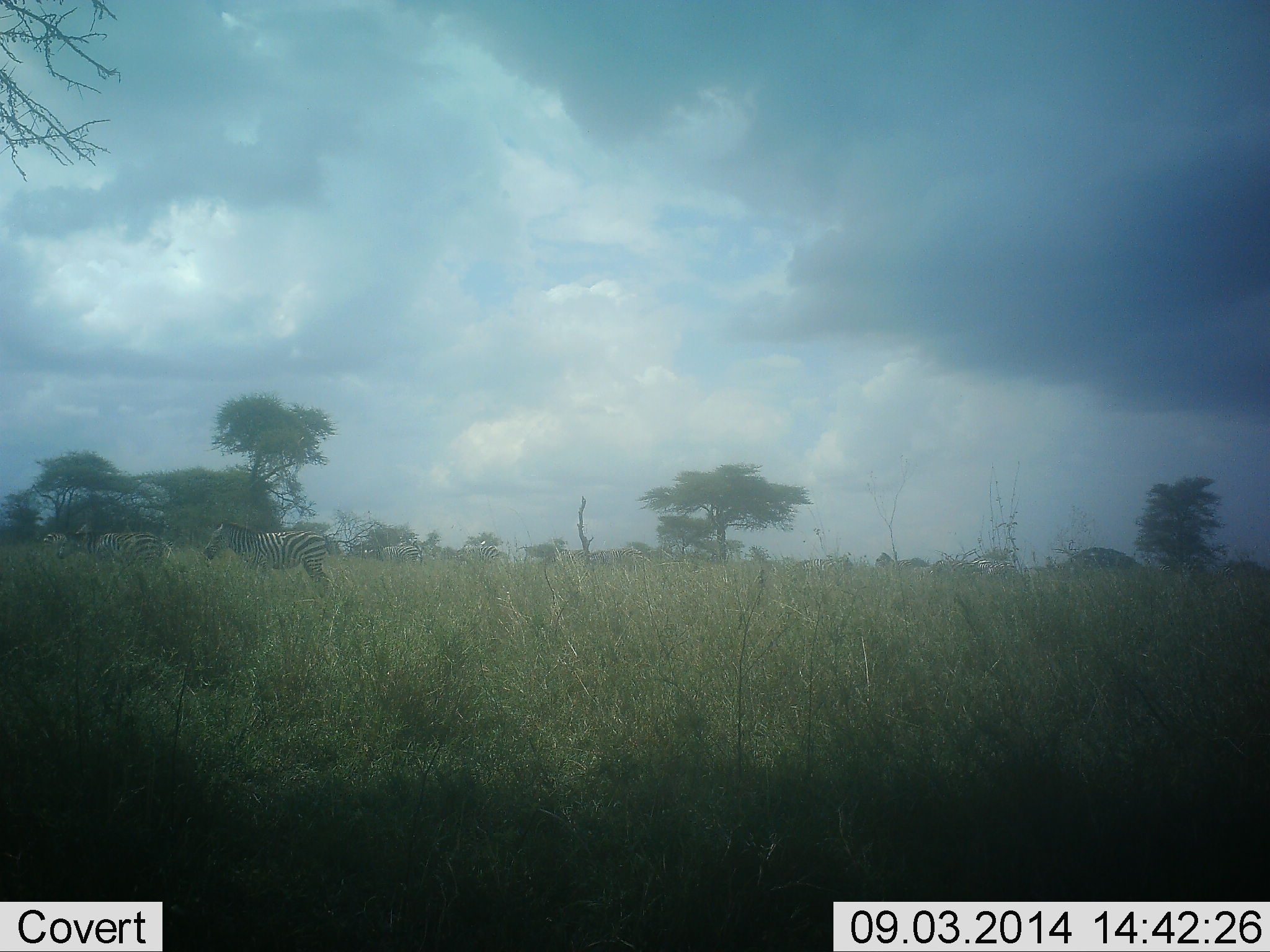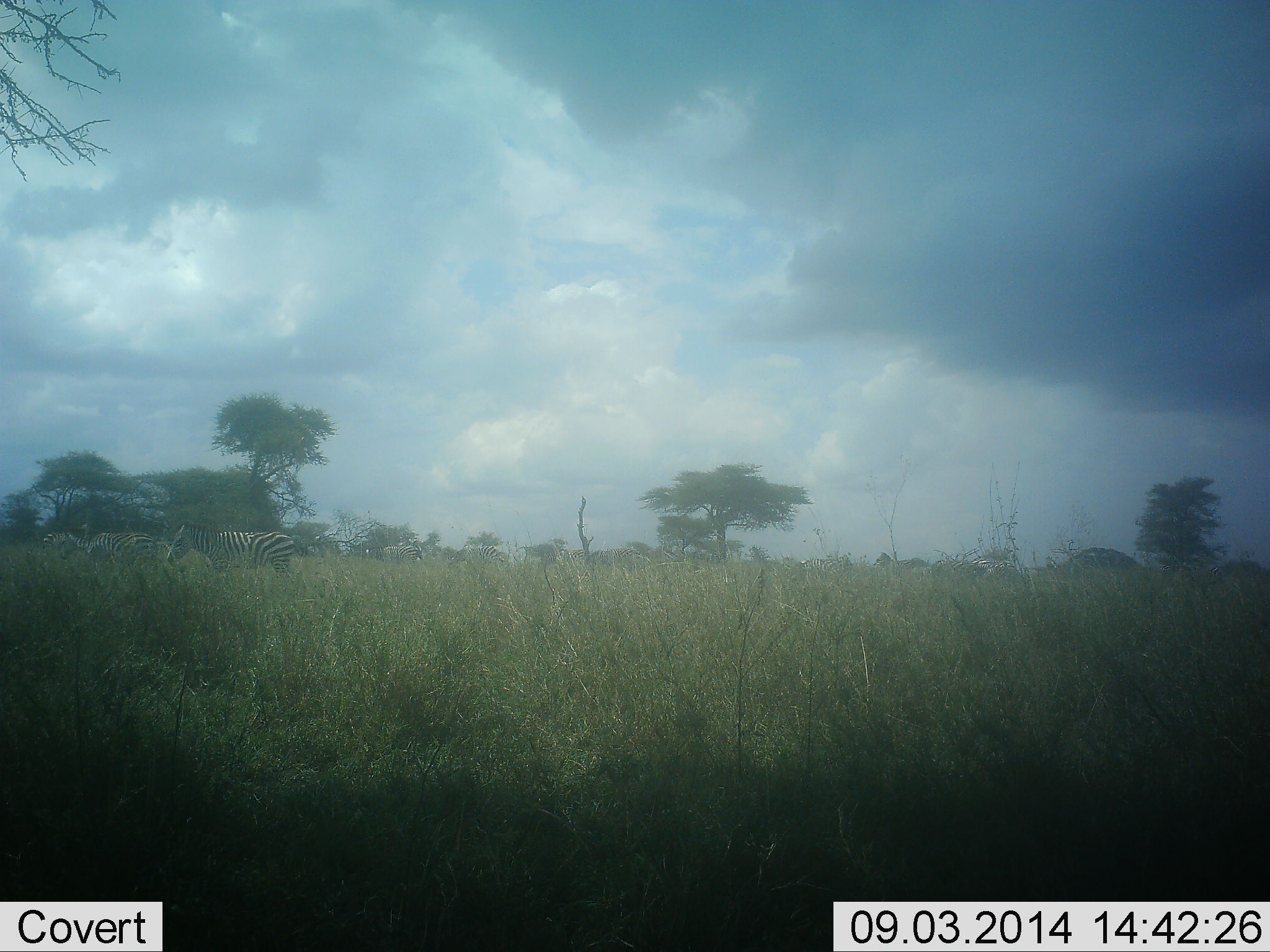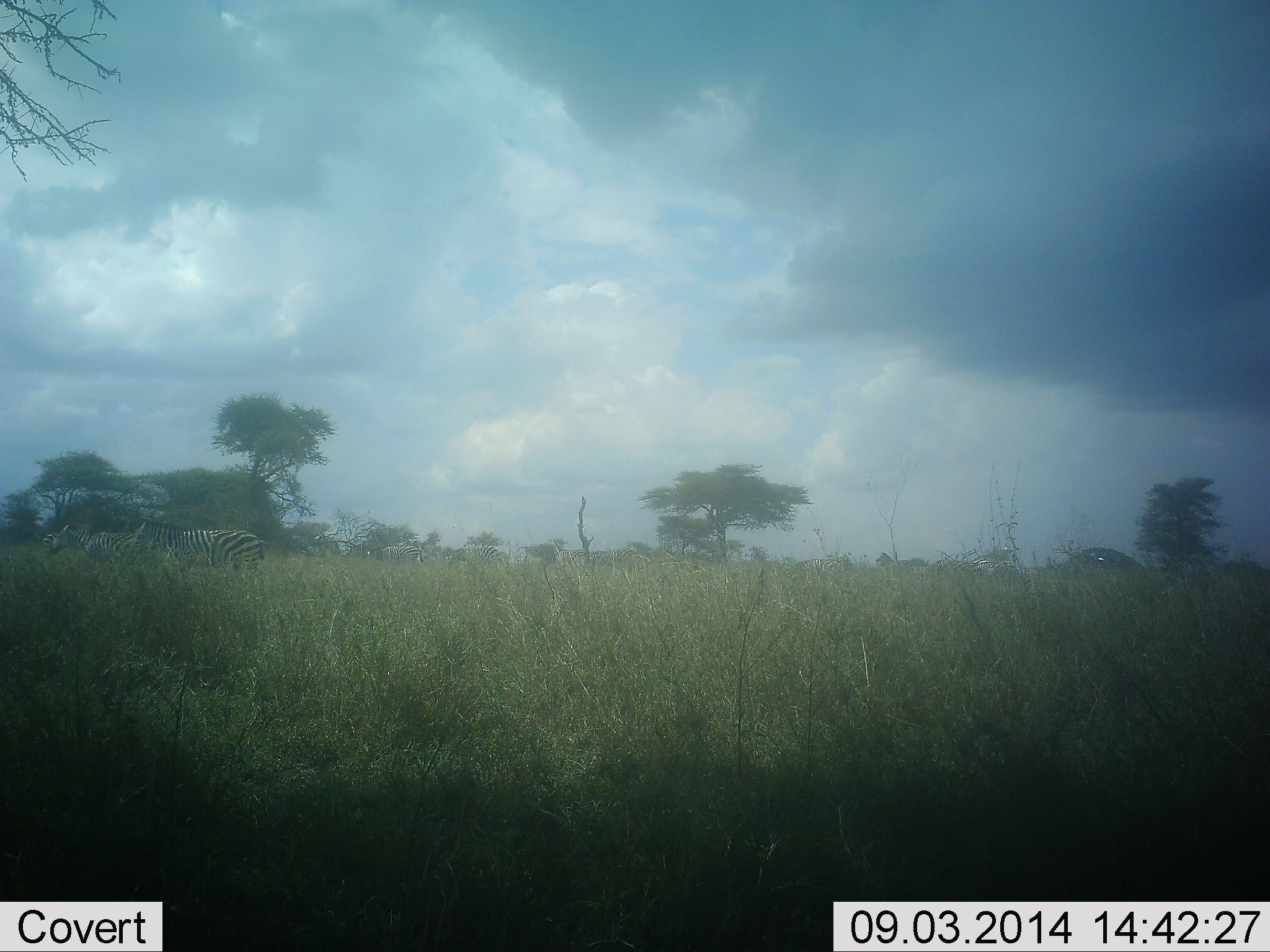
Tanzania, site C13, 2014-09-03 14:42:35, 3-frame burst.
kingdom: Animalia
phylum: Chordata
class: Mammalia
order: Perissodactyla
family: Equidae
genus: Equus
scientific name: Equus quagga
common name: plains zebra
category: zebra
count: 2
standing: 30%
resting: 10%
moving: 90%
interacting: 0%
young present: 0%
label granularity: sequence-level